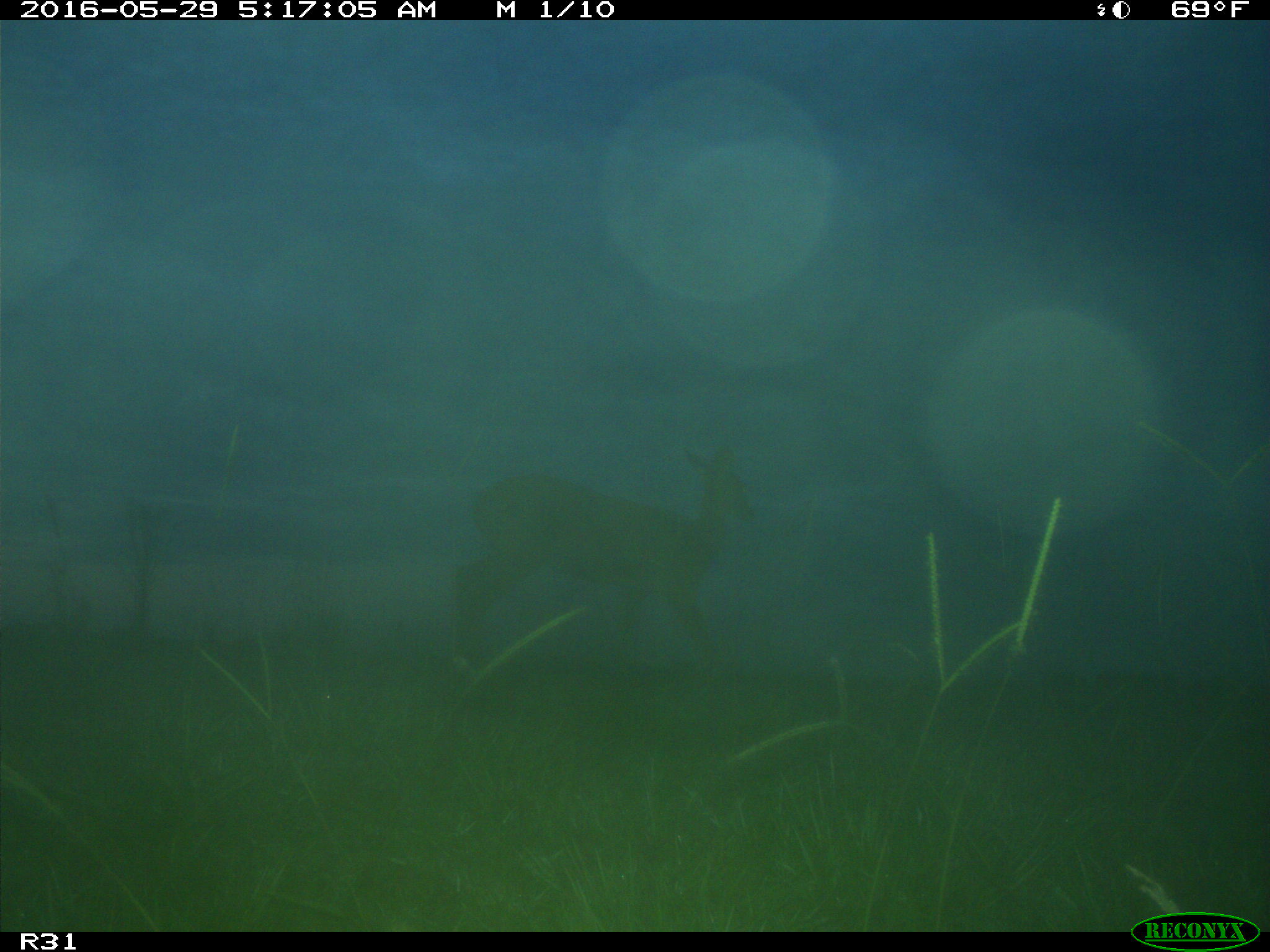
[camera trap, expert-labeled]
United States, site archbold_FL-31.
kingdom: Animalia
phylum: Chordata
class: Mammalia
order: Artiodactyla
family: Cervidae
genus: Odocoileus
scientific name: Odocoileus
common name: deer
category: unidentified deer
Unidentified deer (deer) (Odocoileus).